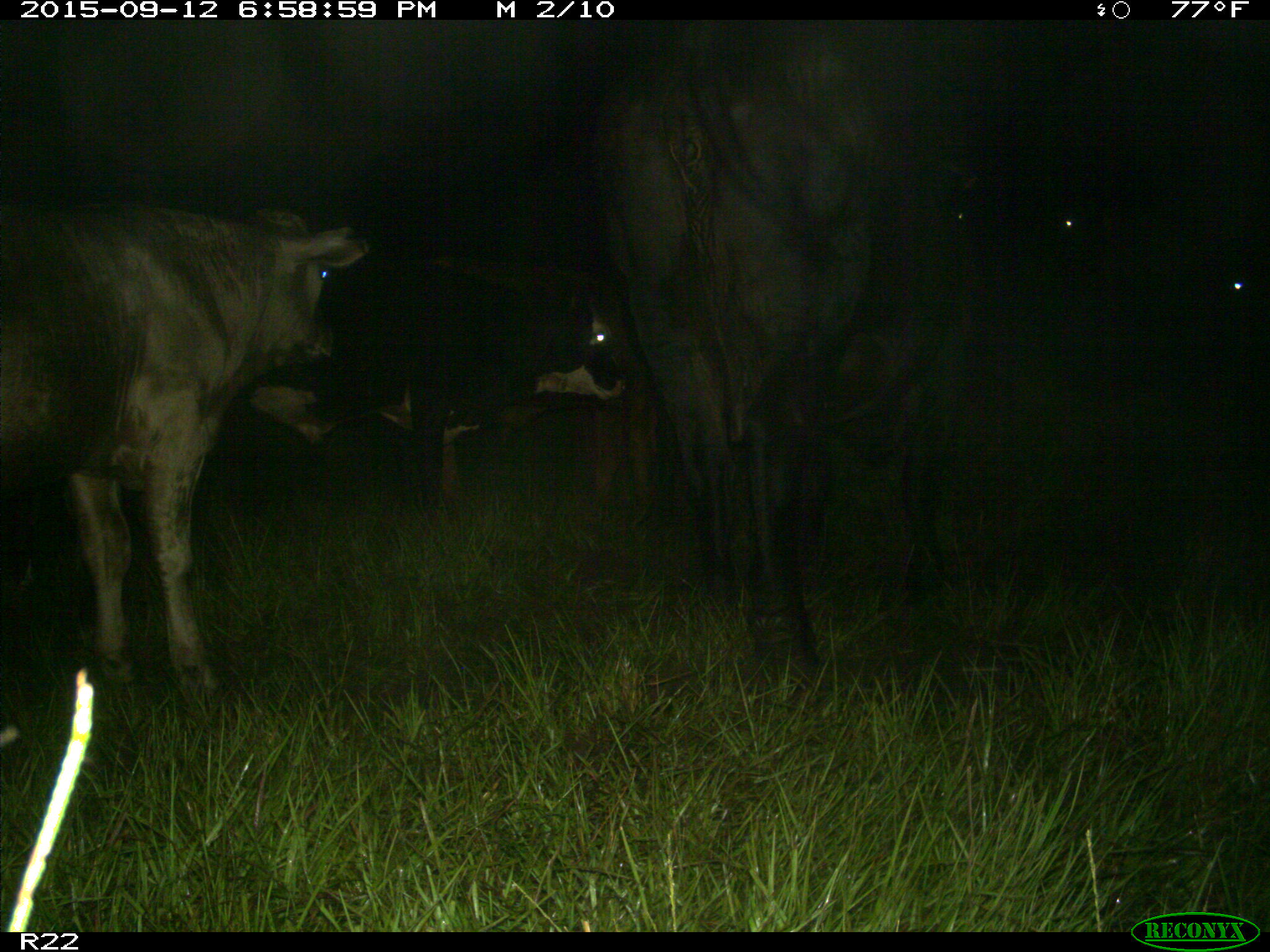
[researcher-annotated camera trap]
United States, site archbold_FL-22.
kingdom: Animalia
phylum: Chordata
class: Mammalia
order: Artiodactyla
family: Bovidae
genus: Bos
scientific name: Bos taurus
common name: domestic cow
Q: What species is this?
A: Bos taurus (domestic cow).